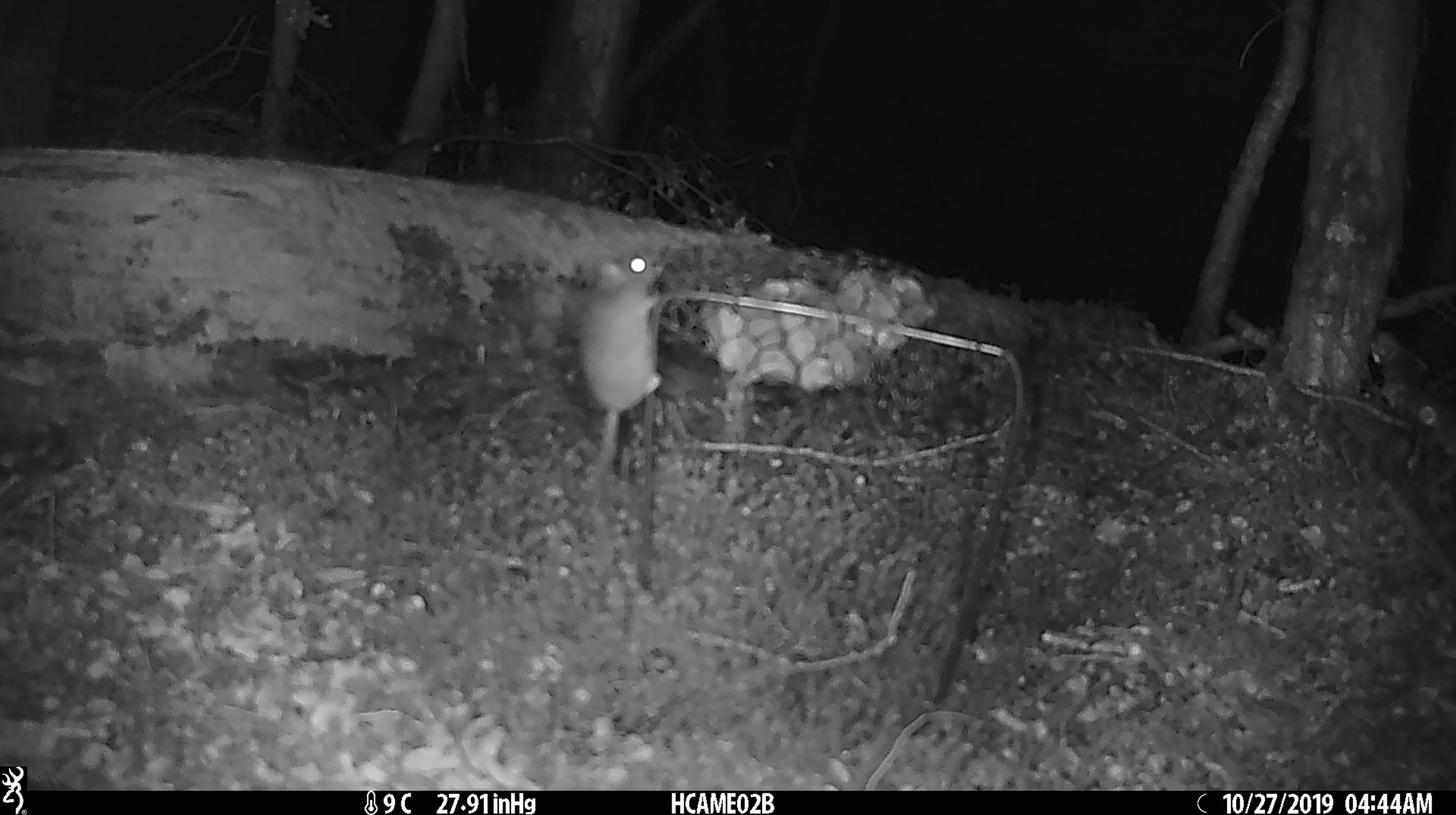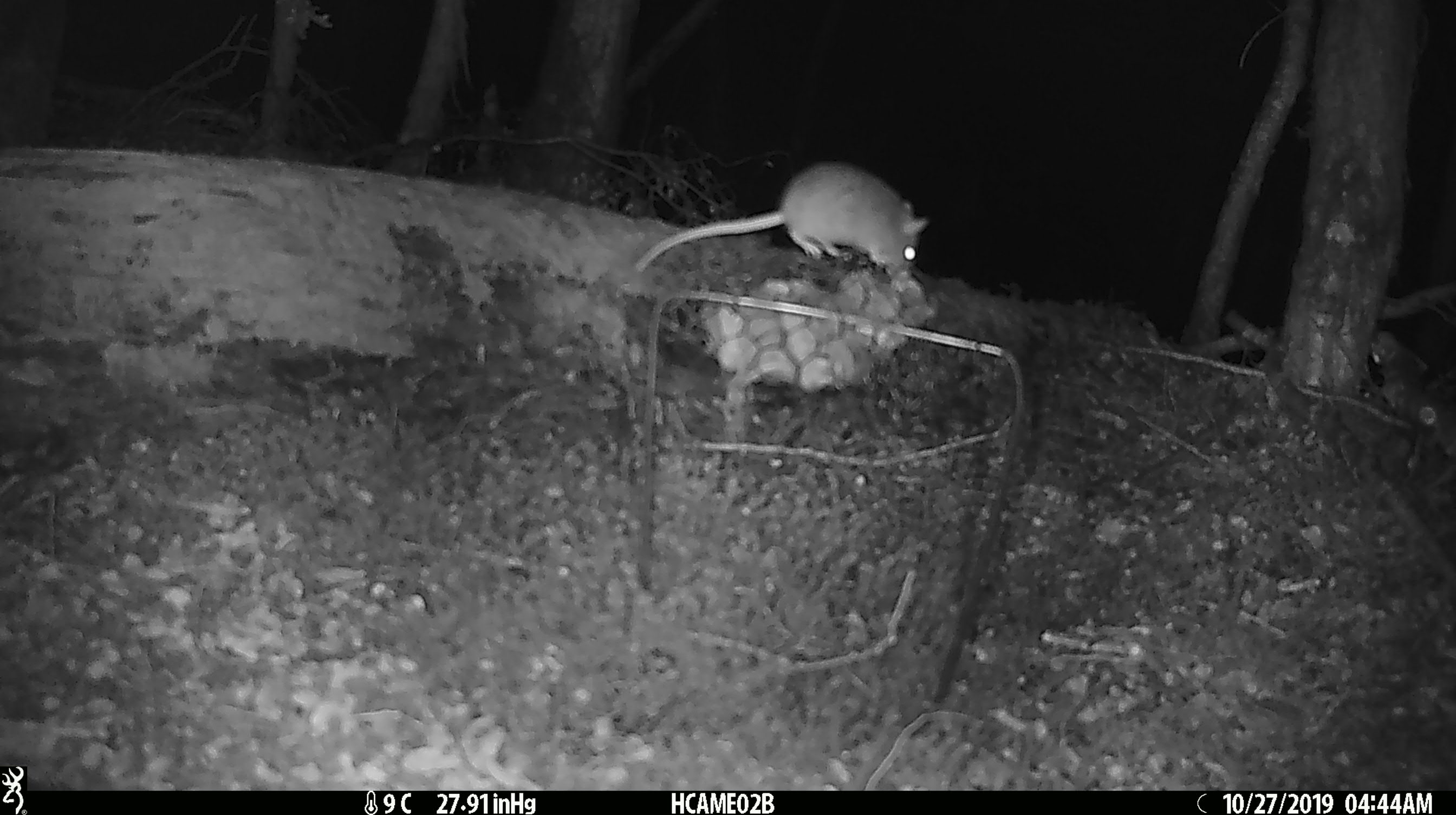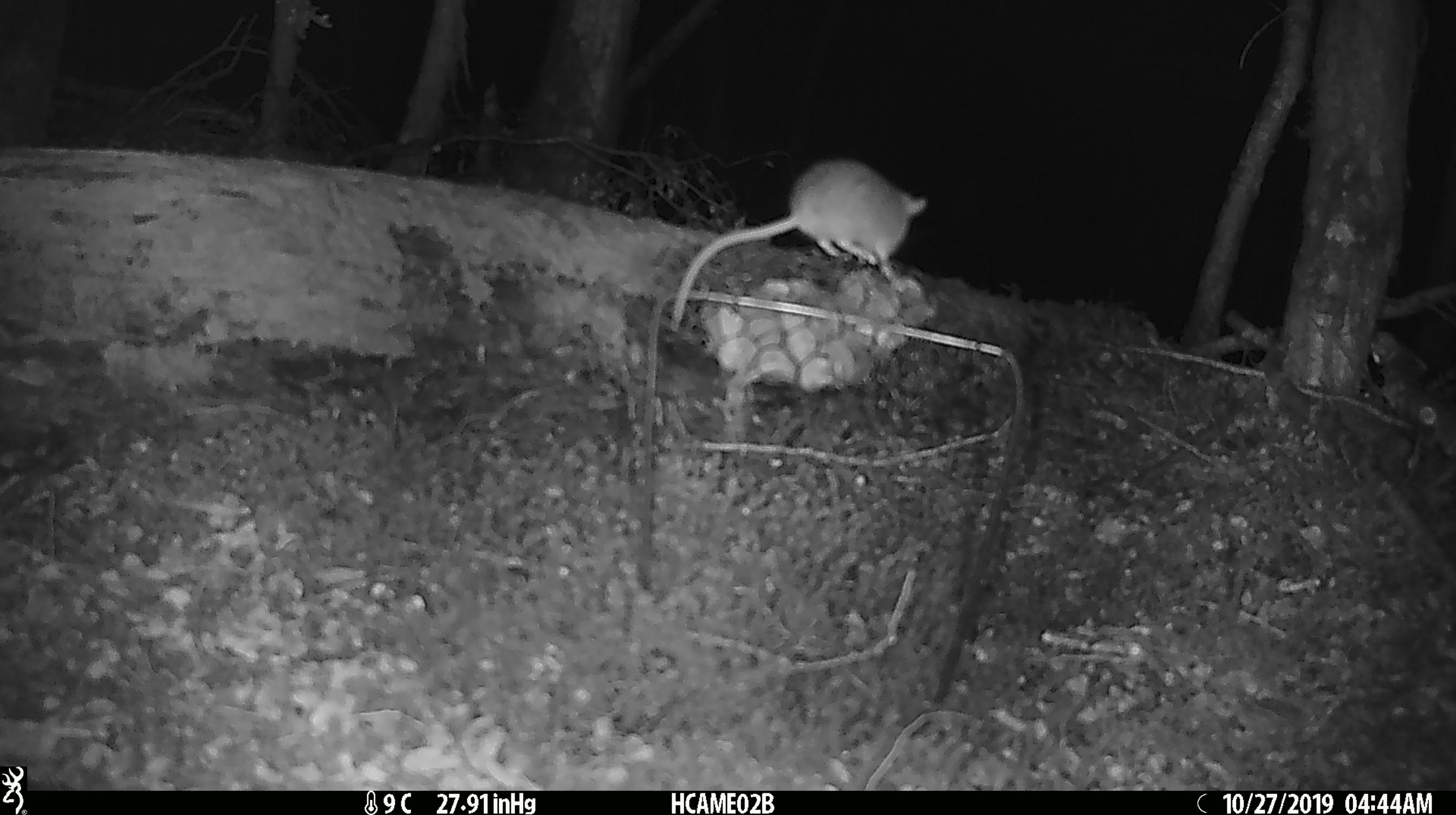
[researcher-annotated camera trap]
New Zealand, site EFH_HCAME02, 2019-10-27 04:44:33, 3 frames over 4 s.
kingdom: Animalia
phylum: Chordata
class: Mammalia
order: Rodentia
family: Muridae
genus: Mus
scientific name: Mus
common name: mouse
Mouse (Mus).